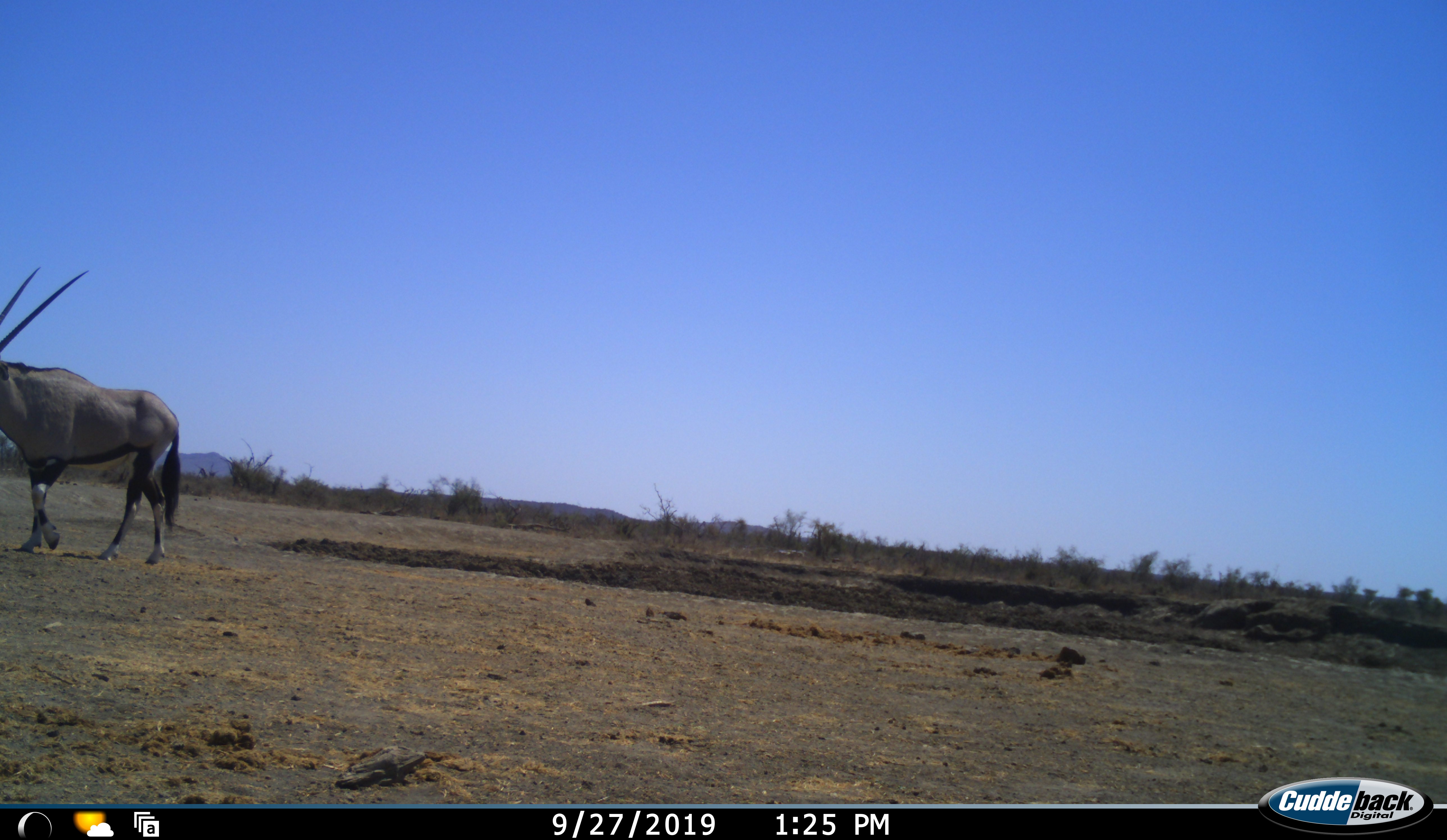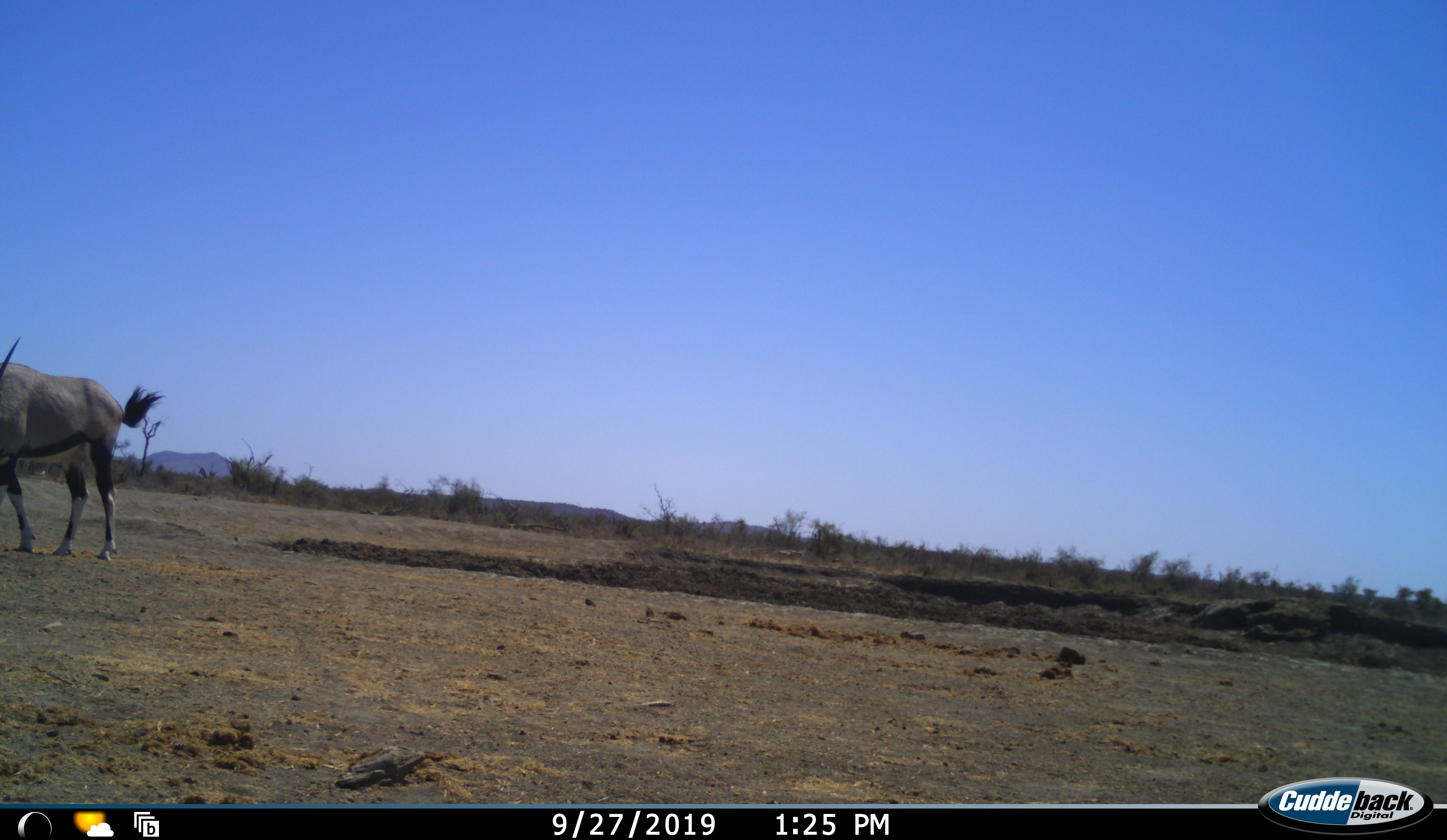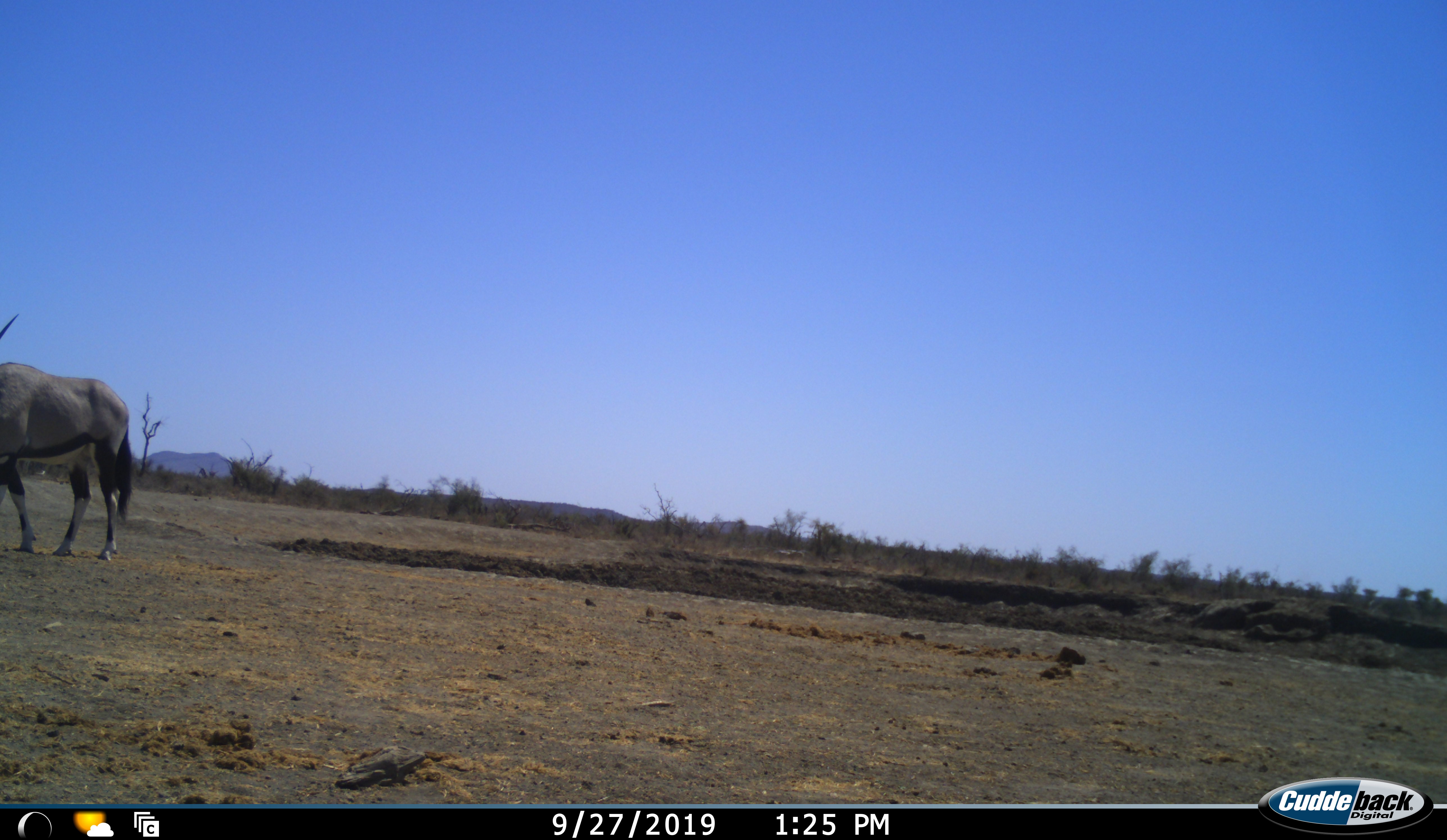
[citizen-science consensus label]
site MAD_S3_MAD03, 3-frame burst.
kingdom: Animalia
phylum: Chordata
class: Mammalia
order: Artiodactyla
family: Bovidae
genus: Oryx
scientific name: Oryx gazella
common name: gemsbok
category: oryx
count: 1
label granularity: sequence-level